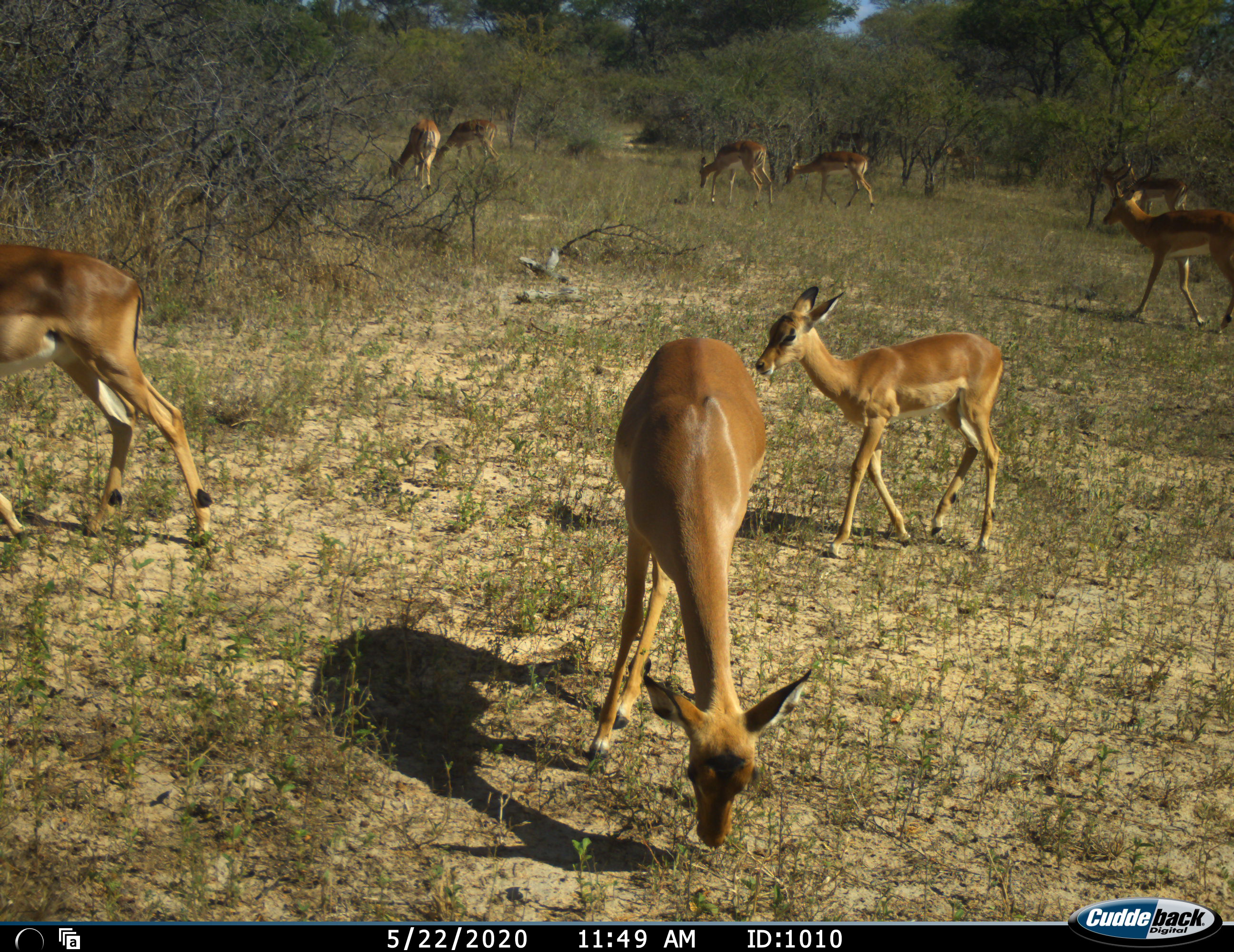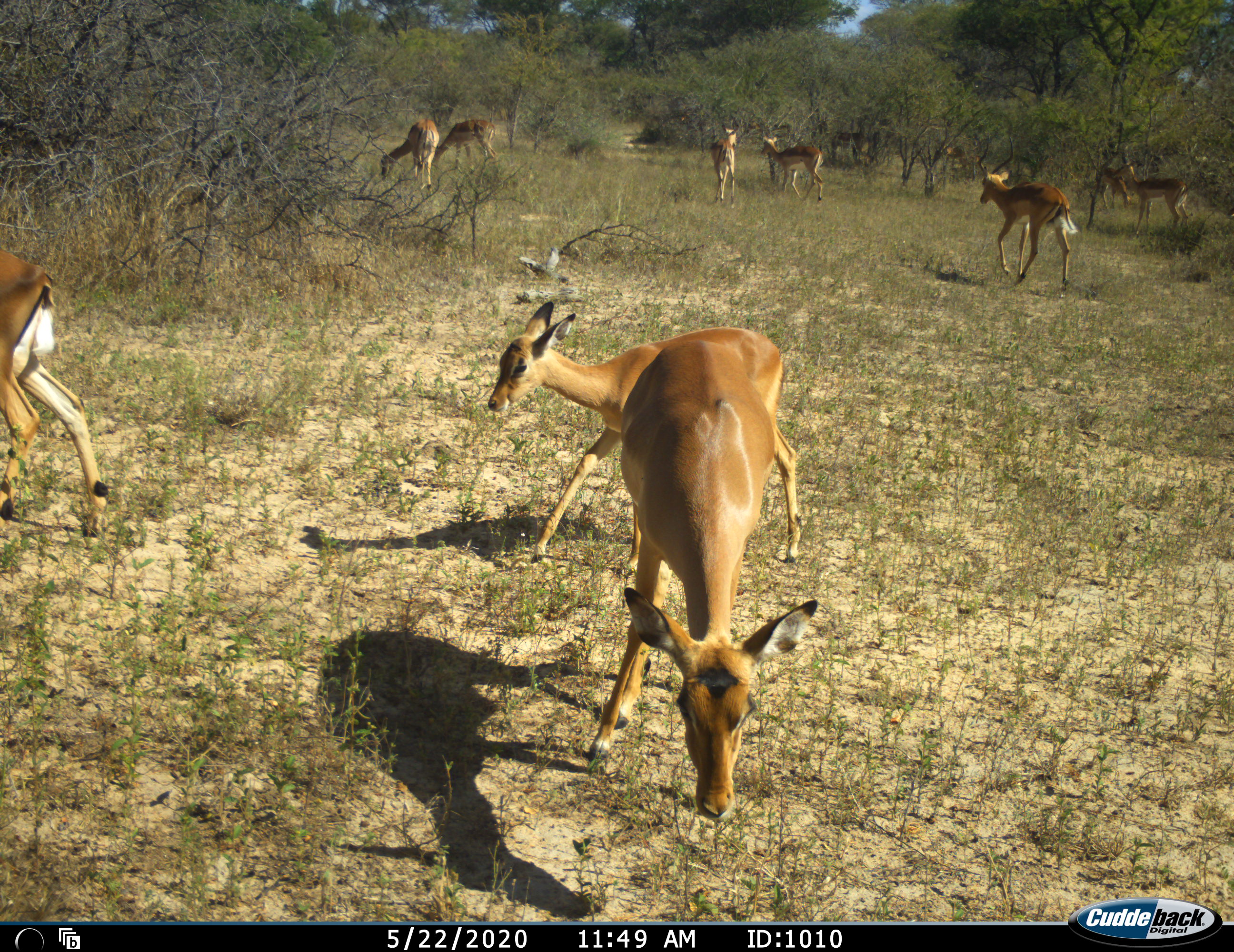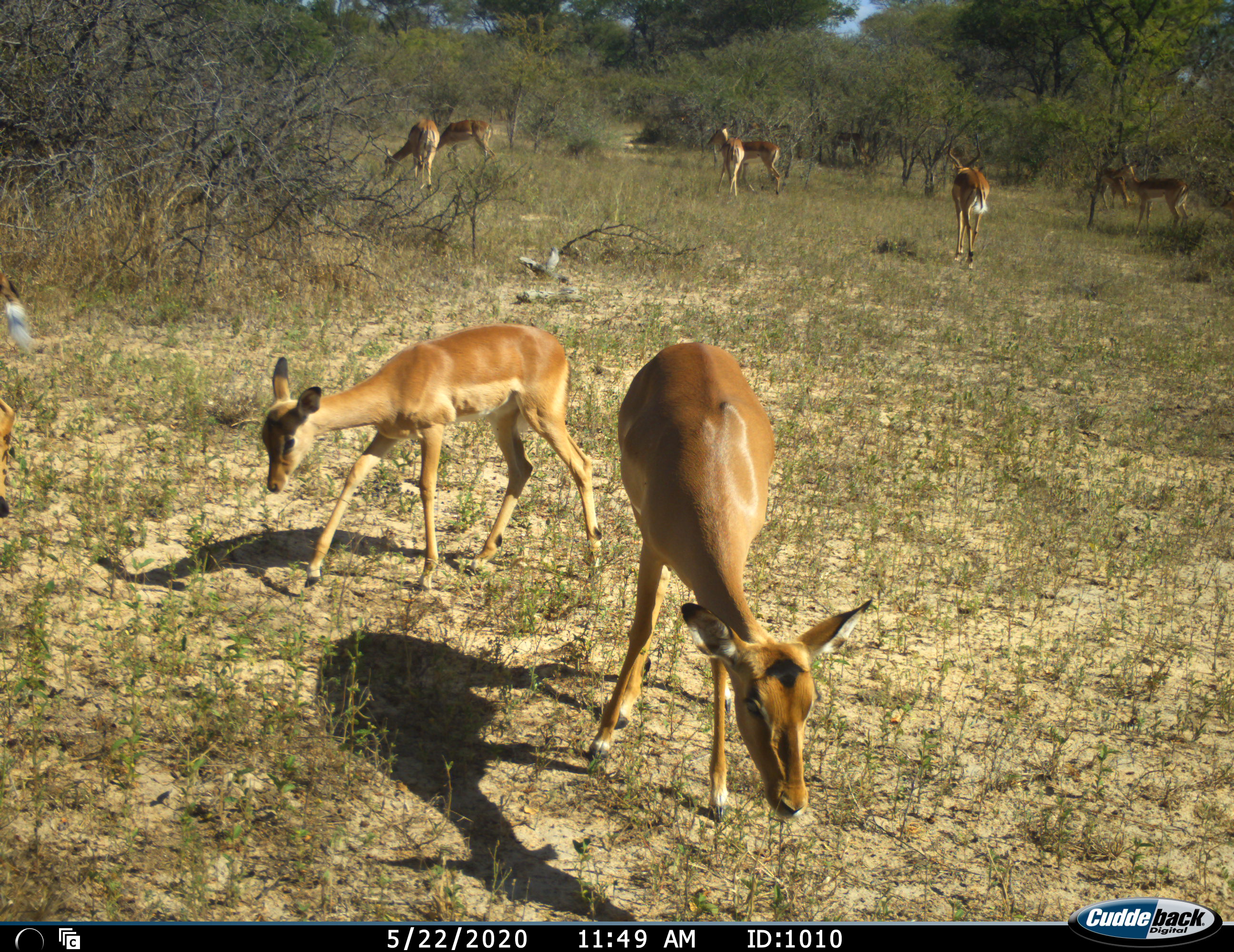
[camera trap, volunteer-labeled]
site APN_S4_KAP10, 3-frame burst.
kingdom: Animalia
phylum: Chordata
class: Mammalia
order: Artiodactyla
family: Bovidae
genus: Aepyceros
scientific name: Aepyceros melampus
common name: impala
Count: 9.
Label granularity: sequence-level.